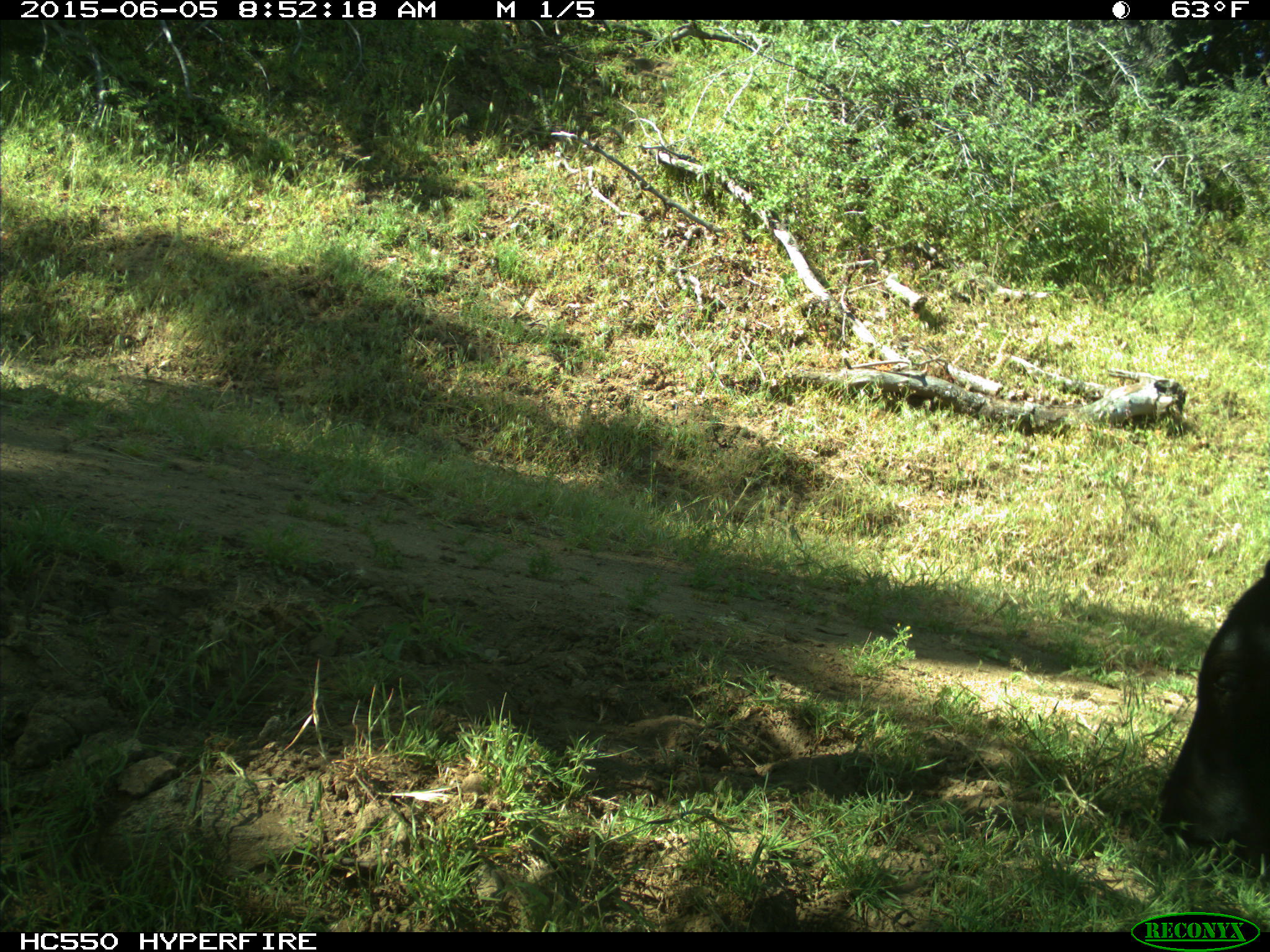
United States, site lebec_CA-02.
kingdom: Animalia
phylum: Chordata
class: Mammalia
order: Artiodactyla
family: Bovidae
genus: Bos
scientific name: Bos taurus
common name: domestic cow